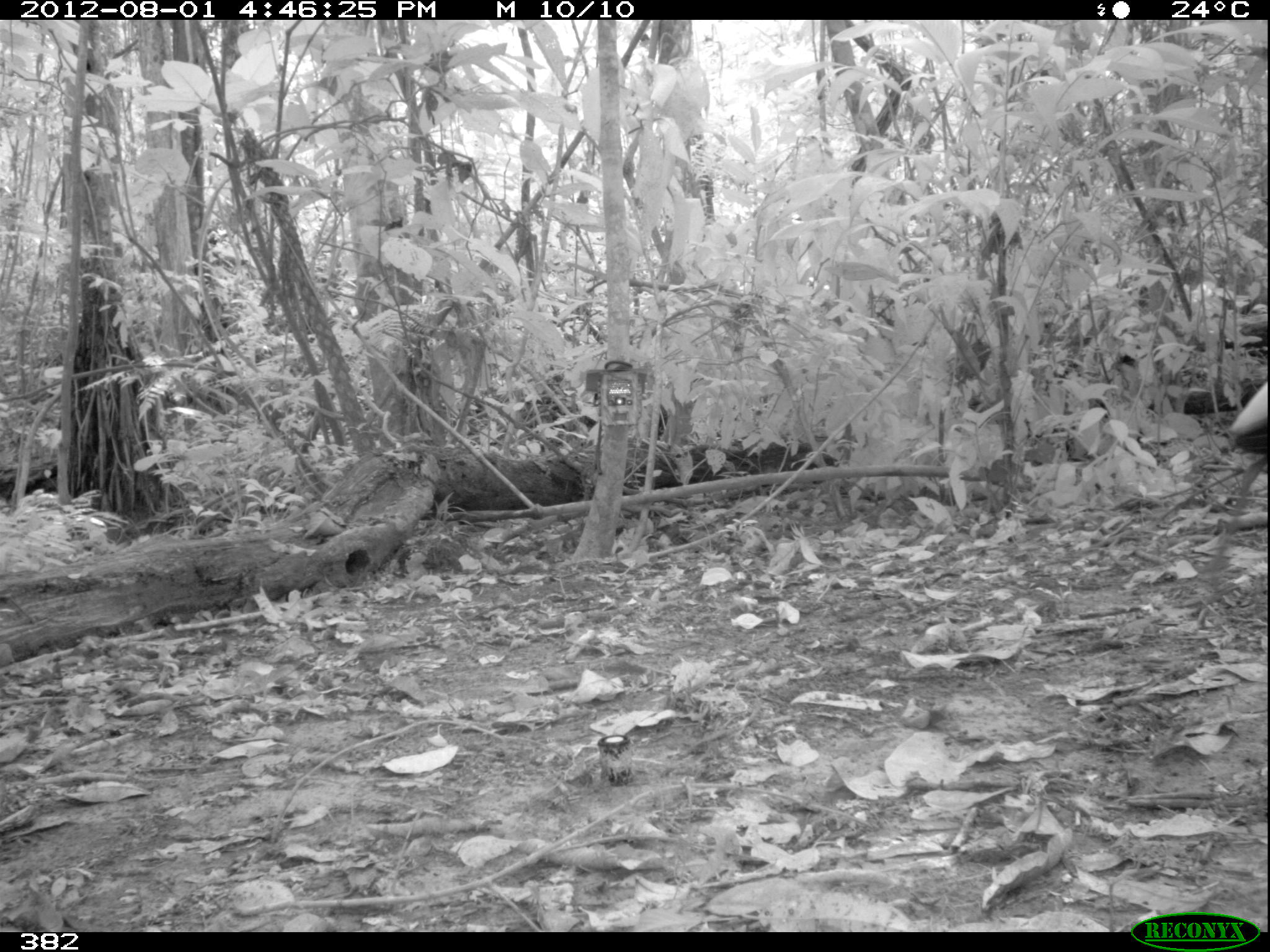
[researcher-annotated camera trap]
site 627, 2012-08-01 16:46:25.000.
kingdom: Animalia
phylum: Chordata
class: Aves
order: Gruiformes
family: Psophiidae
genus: Psophia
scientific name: Psophia leucoptera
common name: pale-winged trumpeter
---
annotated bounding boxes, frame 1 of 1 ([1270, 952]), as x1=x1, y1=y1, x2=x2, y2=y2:
psophia leucoptera: x1=1192, y1=381, x2=1267, y2=591